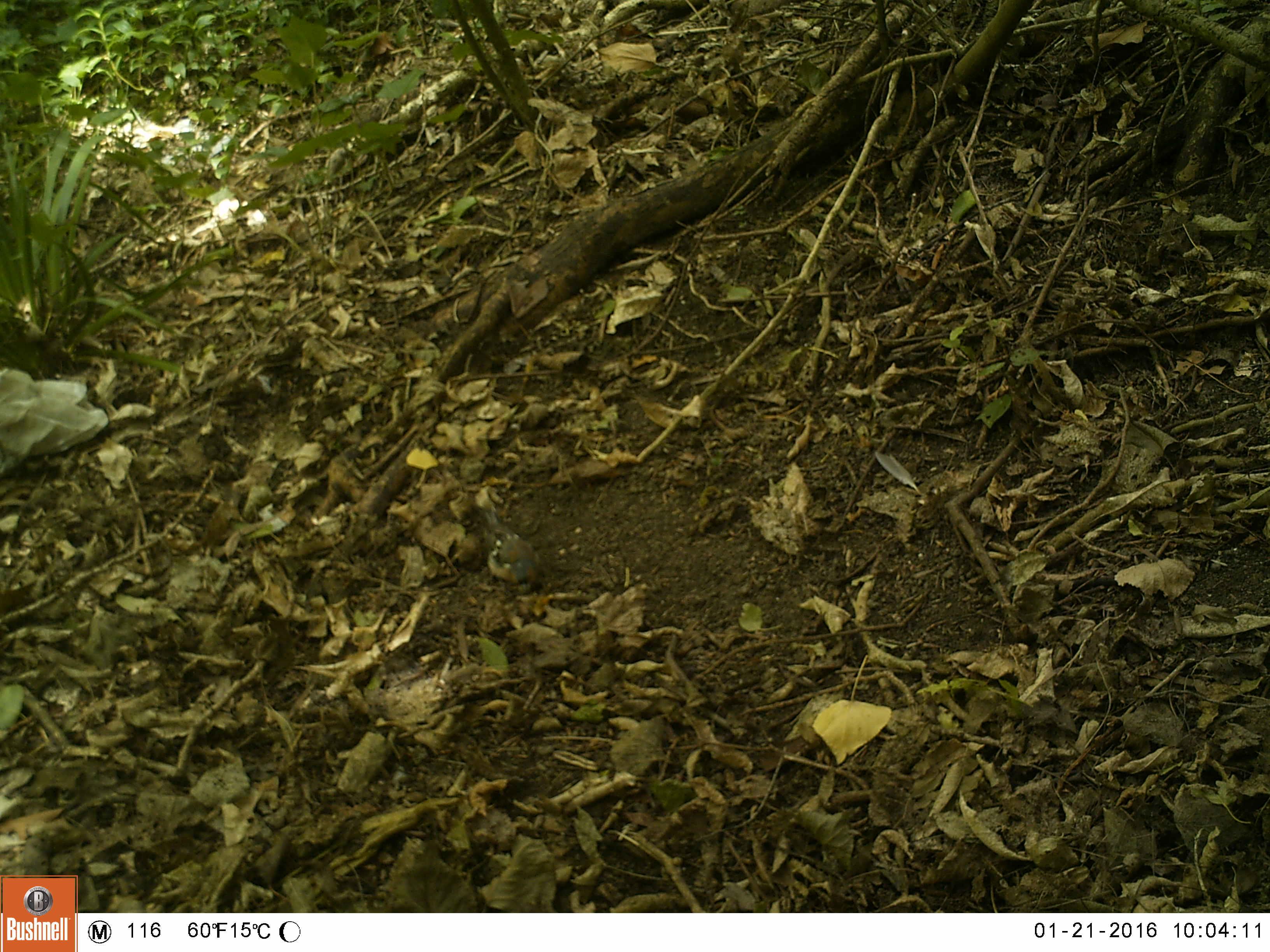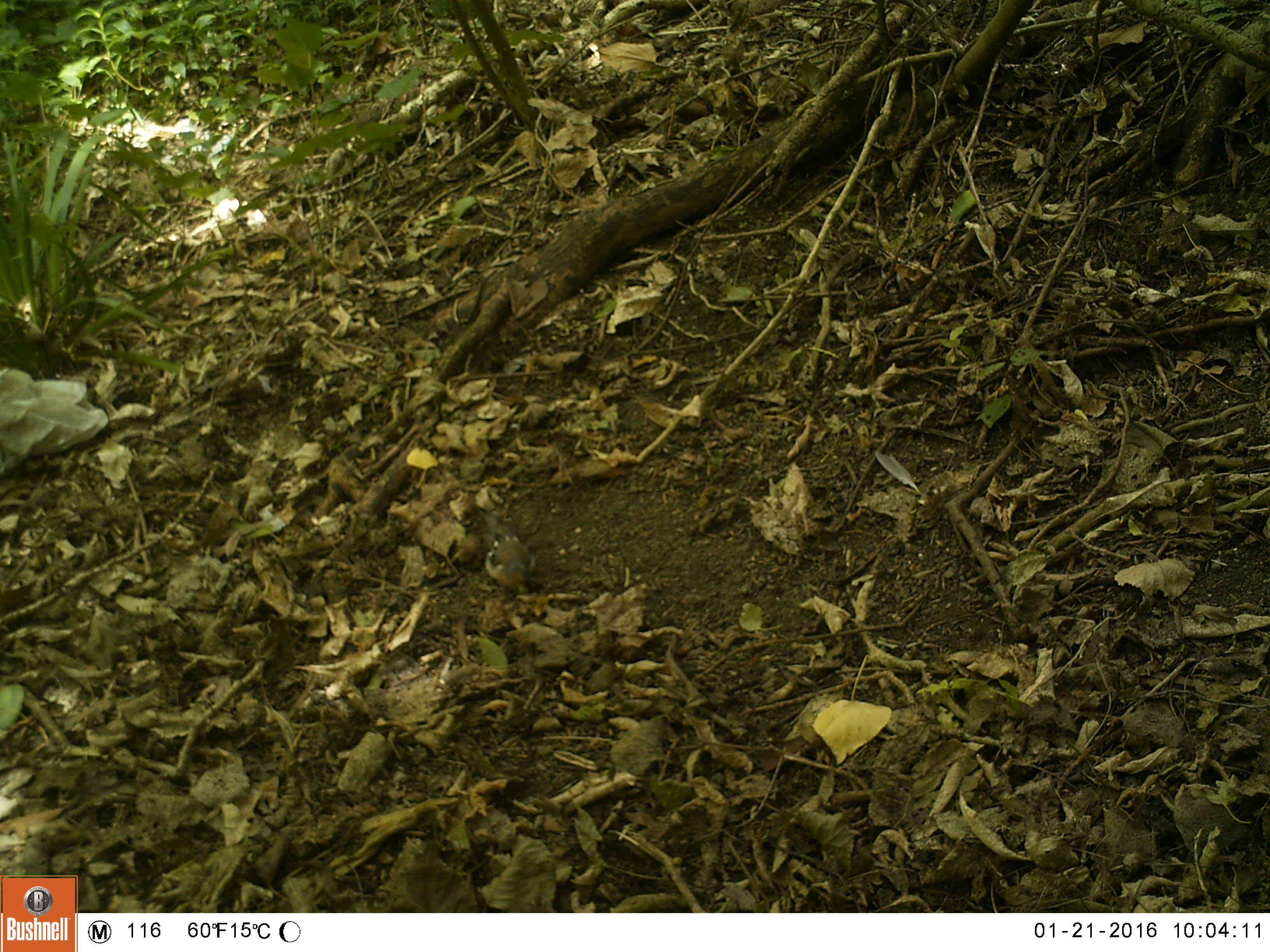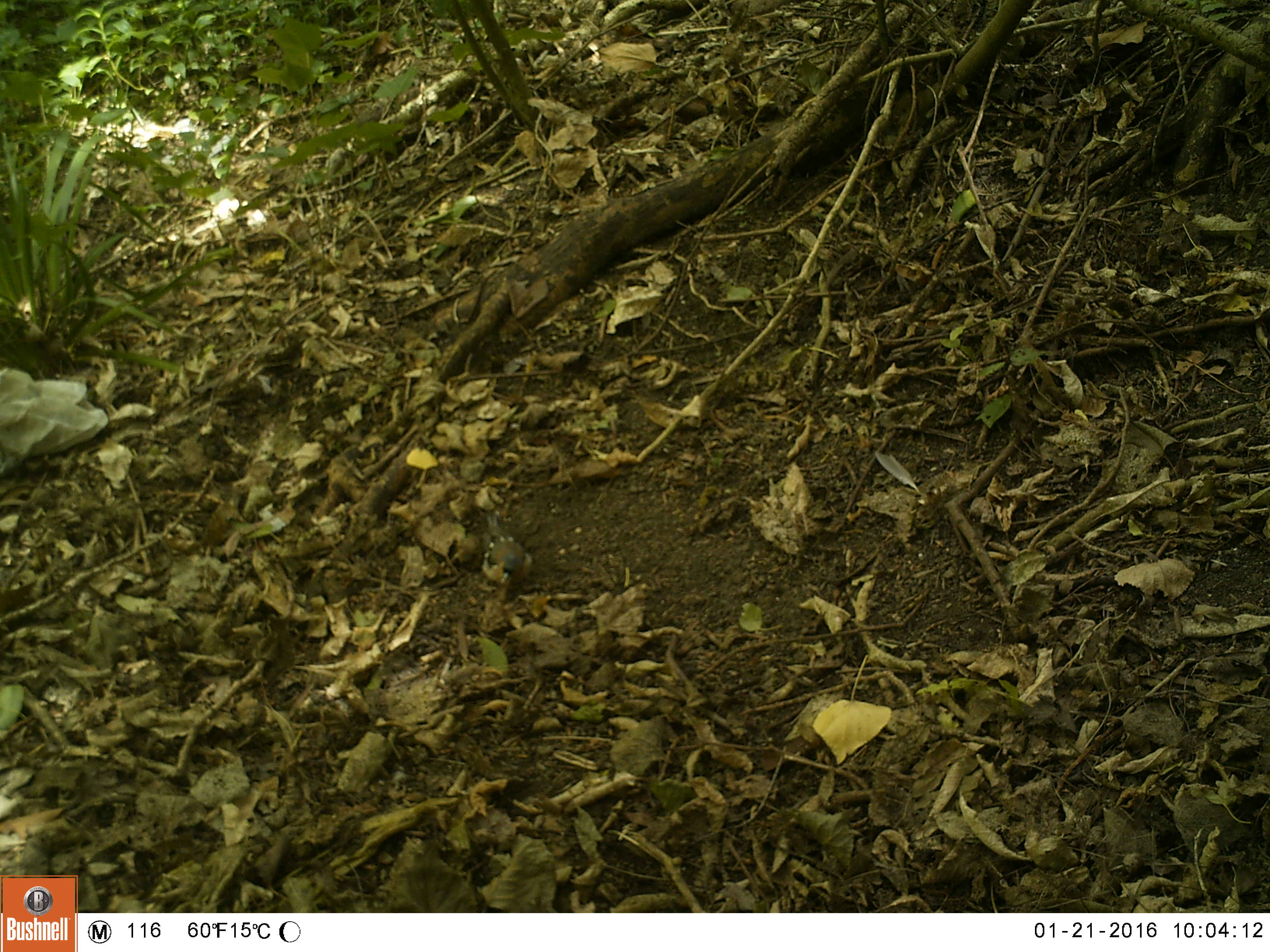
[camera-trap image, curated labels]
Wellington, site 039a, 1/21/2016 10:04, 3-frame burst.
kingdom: Animalia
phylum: Chordata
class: Aves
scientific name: Aves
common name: bird